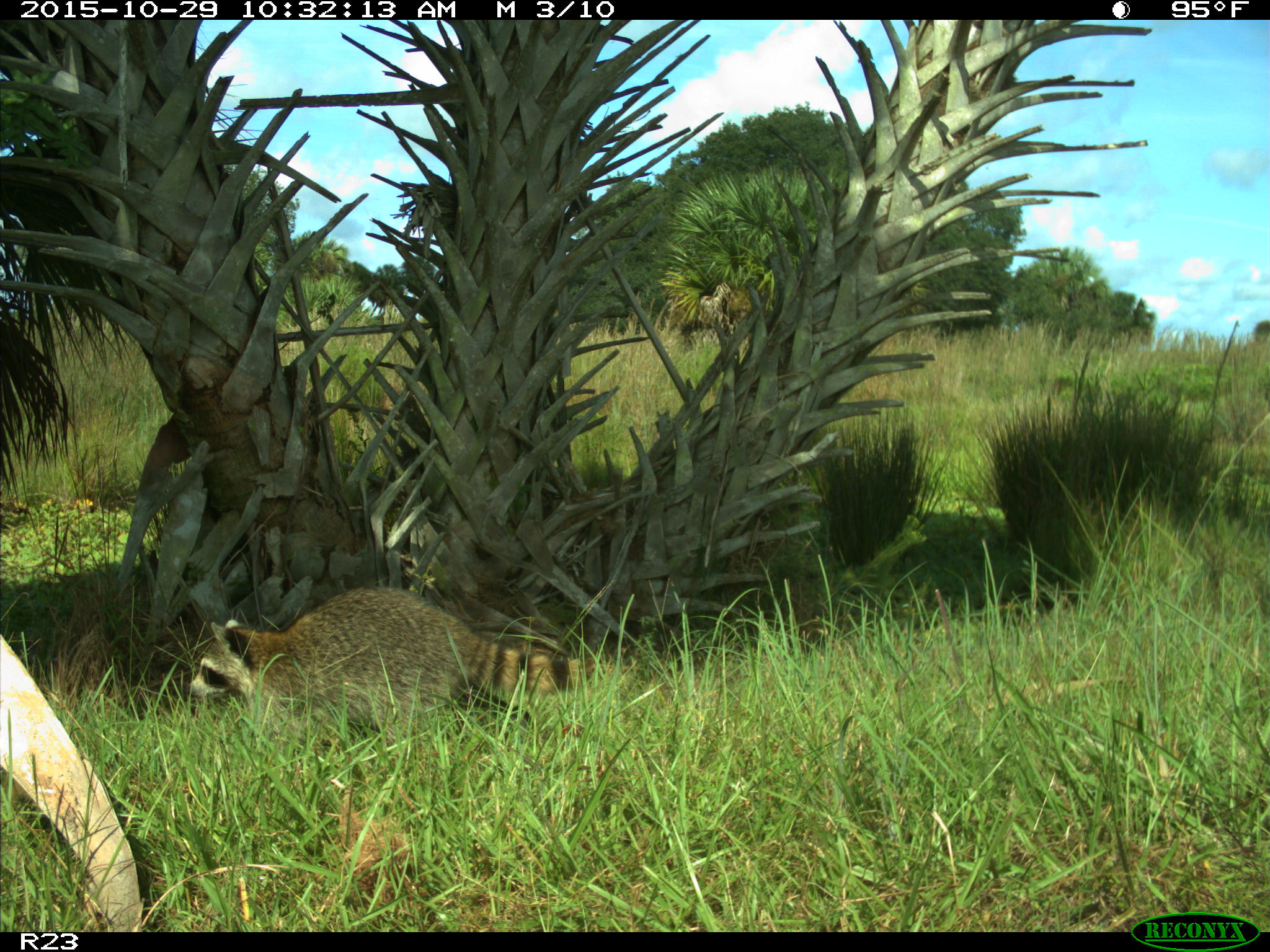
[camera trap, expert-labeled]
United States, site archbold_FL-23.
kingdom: Animalia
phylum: Chordata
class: Mammalia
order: Carnivora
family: Procyonidae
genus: Procyon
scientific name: Procyon lotor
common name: common raccoon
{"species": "Procyon lotor (common raccoon)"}